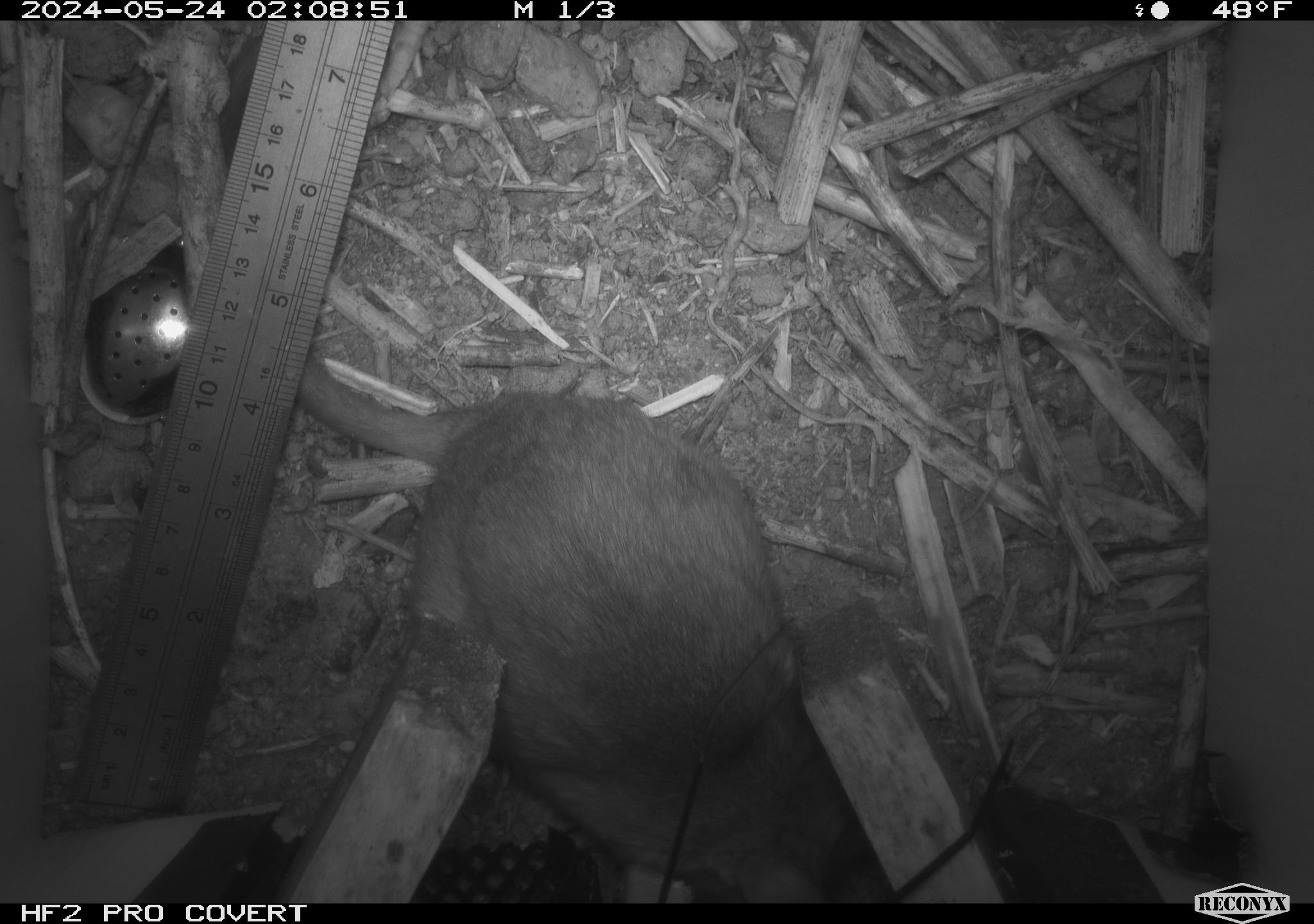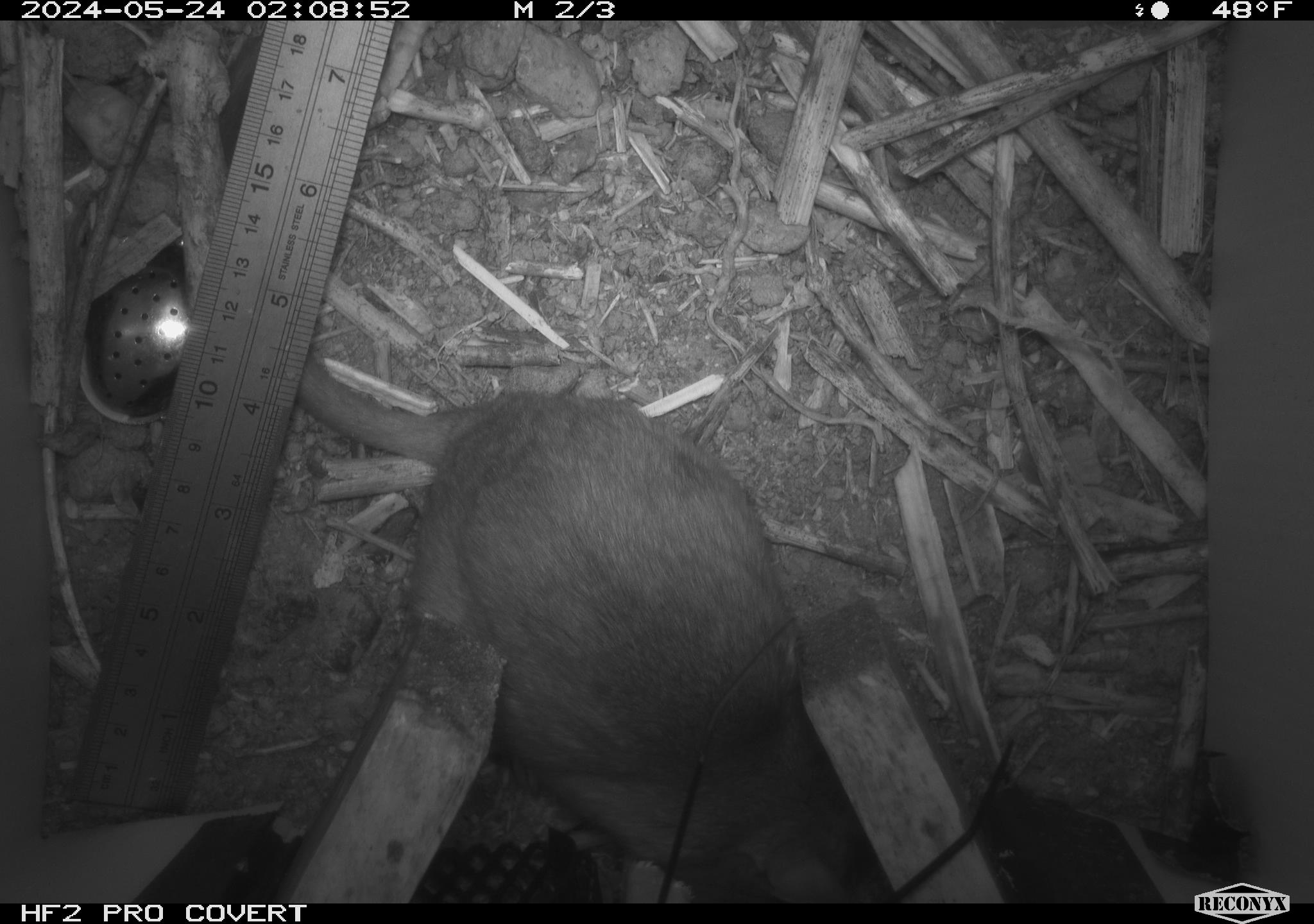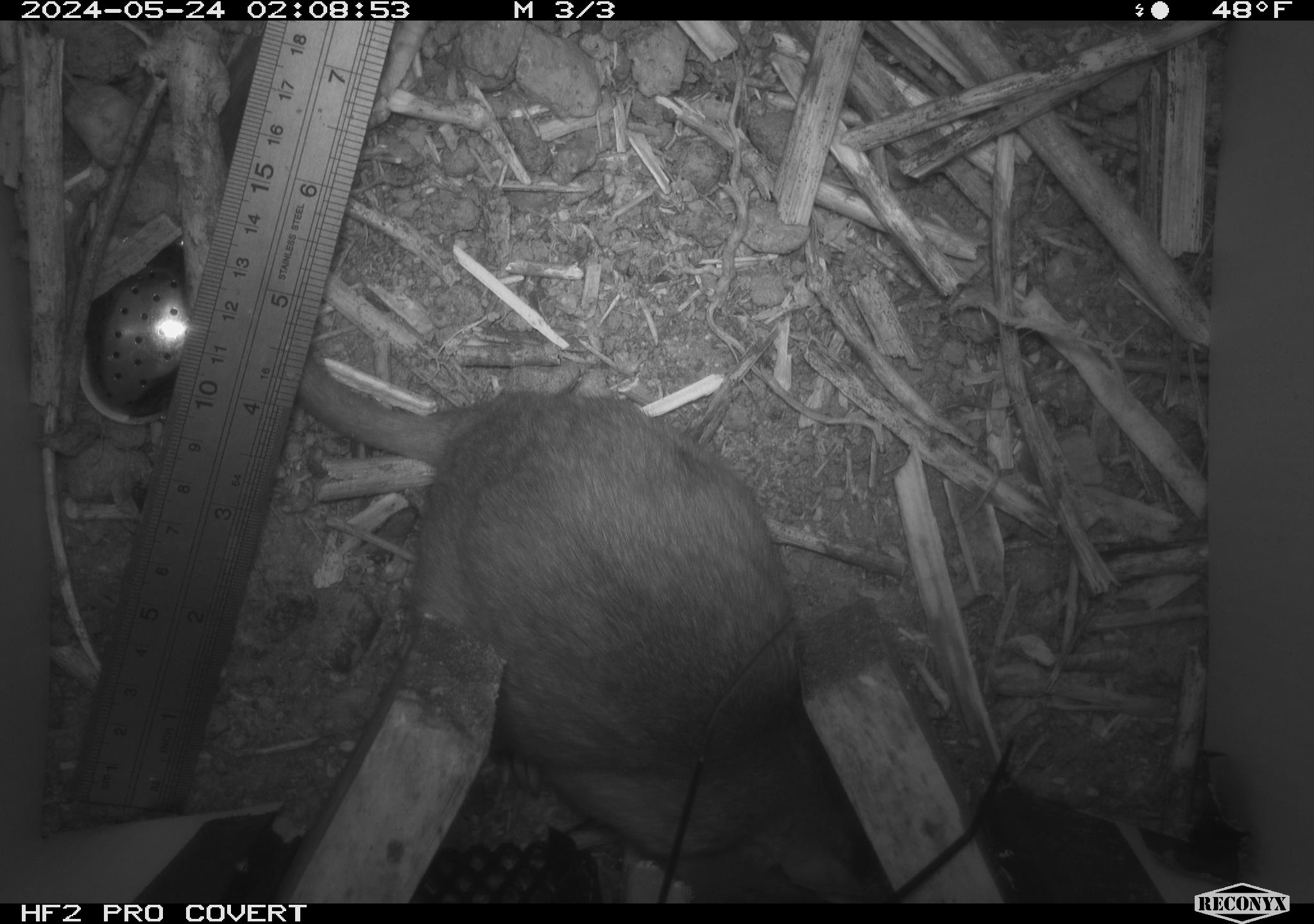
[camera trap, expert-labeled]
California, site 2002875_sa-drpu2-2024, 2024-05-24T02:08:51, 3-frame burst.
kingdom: Animalia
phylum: Chordata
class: Mammalia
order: Rodentia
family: Cricetidae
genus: Neotoma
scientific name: Neotoma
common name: pack rat or woodrat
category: neotoma species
Neotoma species (pack rat or woodrat) (Neotoma).